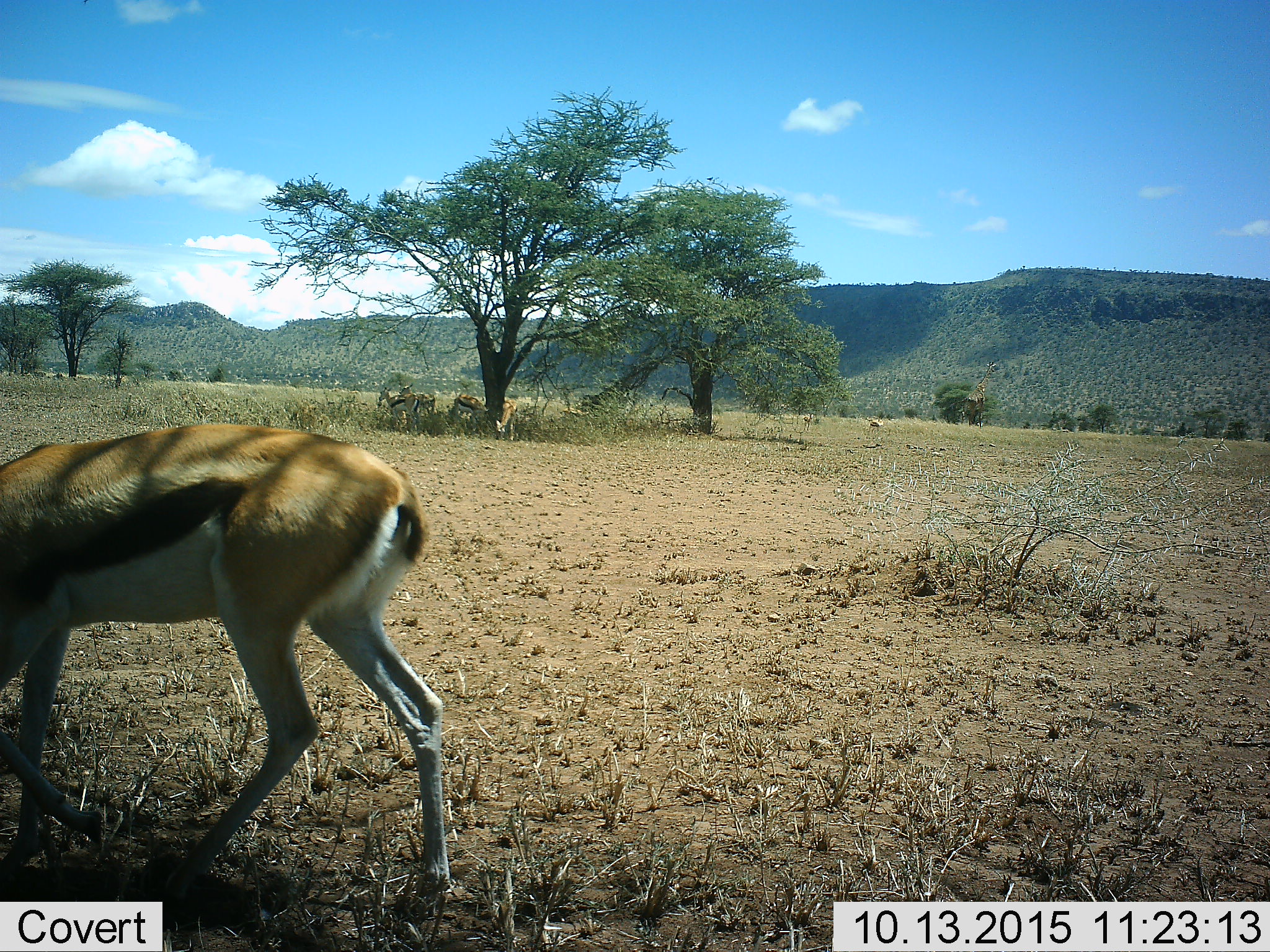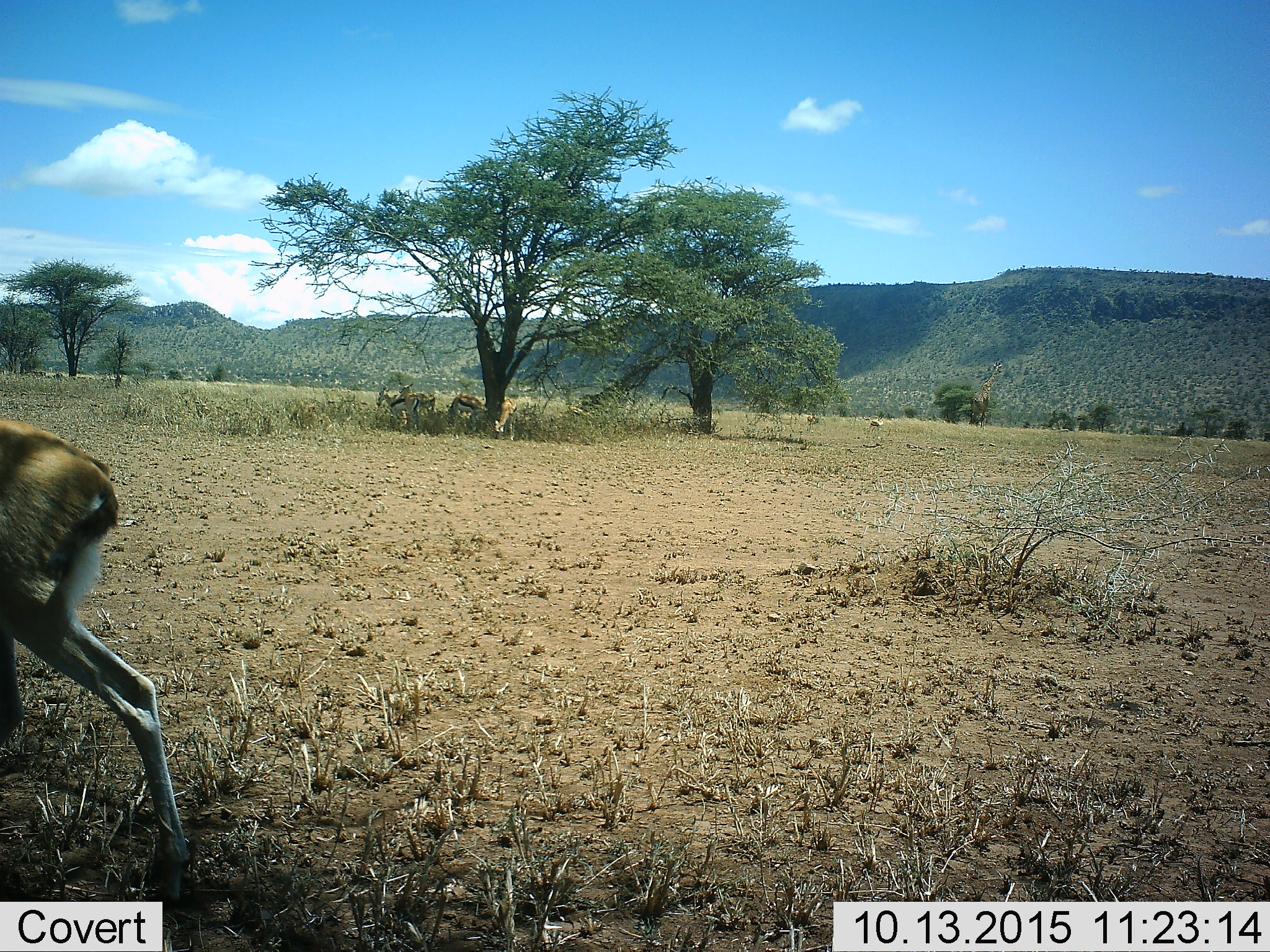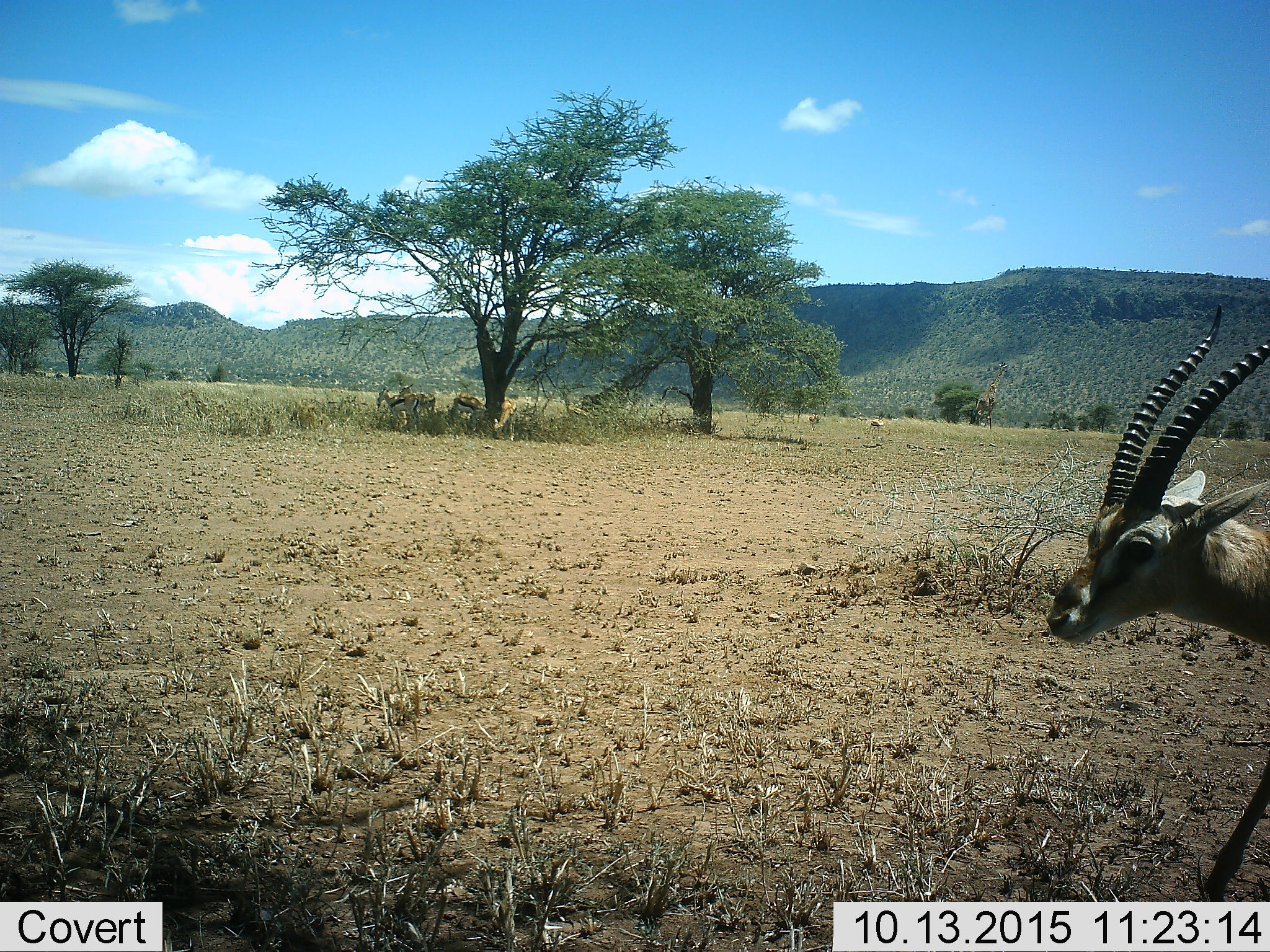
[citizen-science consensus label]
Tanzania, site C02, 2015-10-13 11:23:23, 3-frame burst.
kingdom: Animalia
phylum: Chordata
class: Mammalia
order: Artiodactyla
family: Bovidae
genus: Eudorcas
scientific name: Eudorcas thomsonii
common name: thomson's gazelle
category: gazellethomsons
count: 6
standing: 56%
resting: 6%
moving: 69%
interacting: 12%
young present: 0%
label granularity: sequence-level